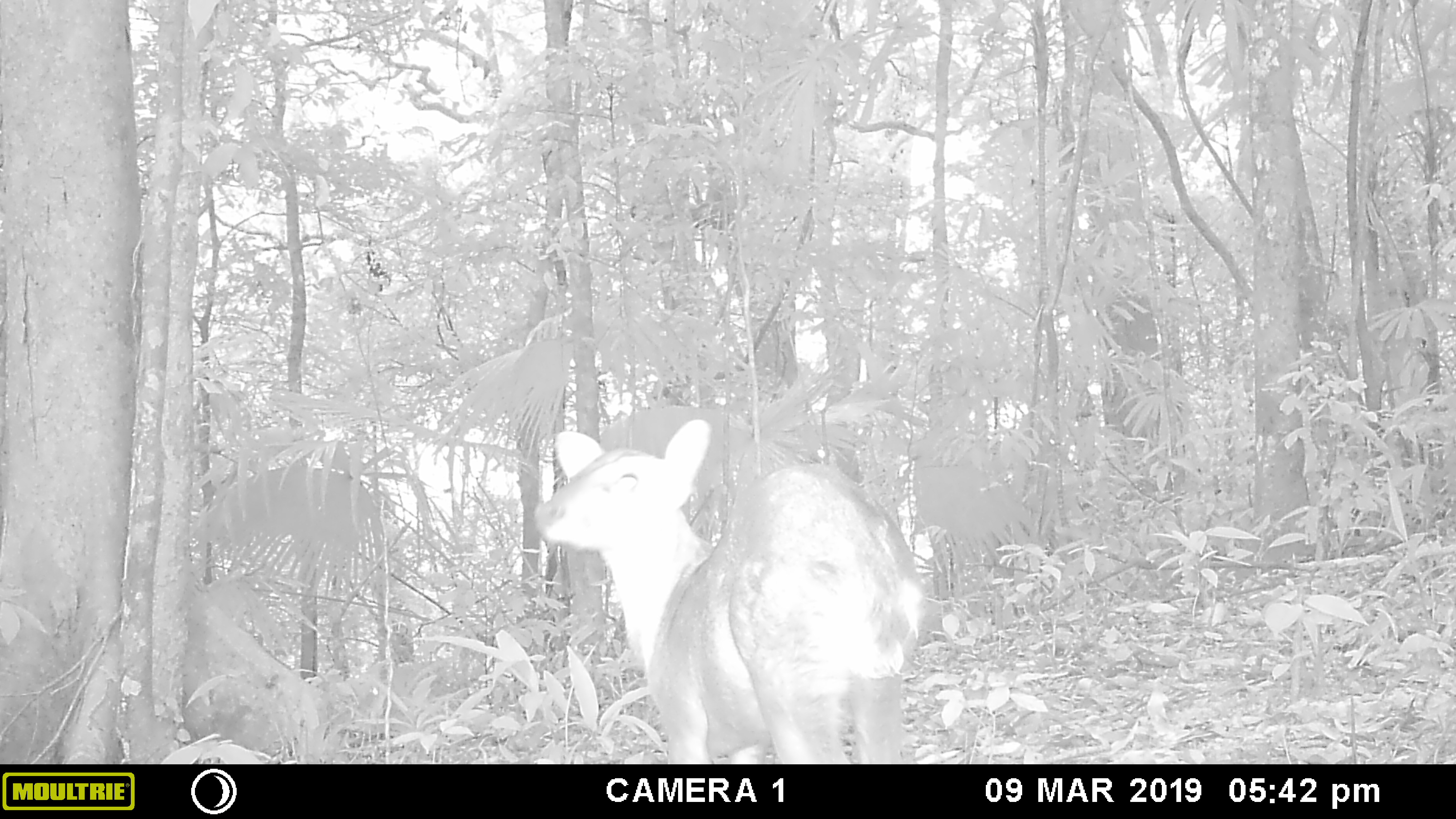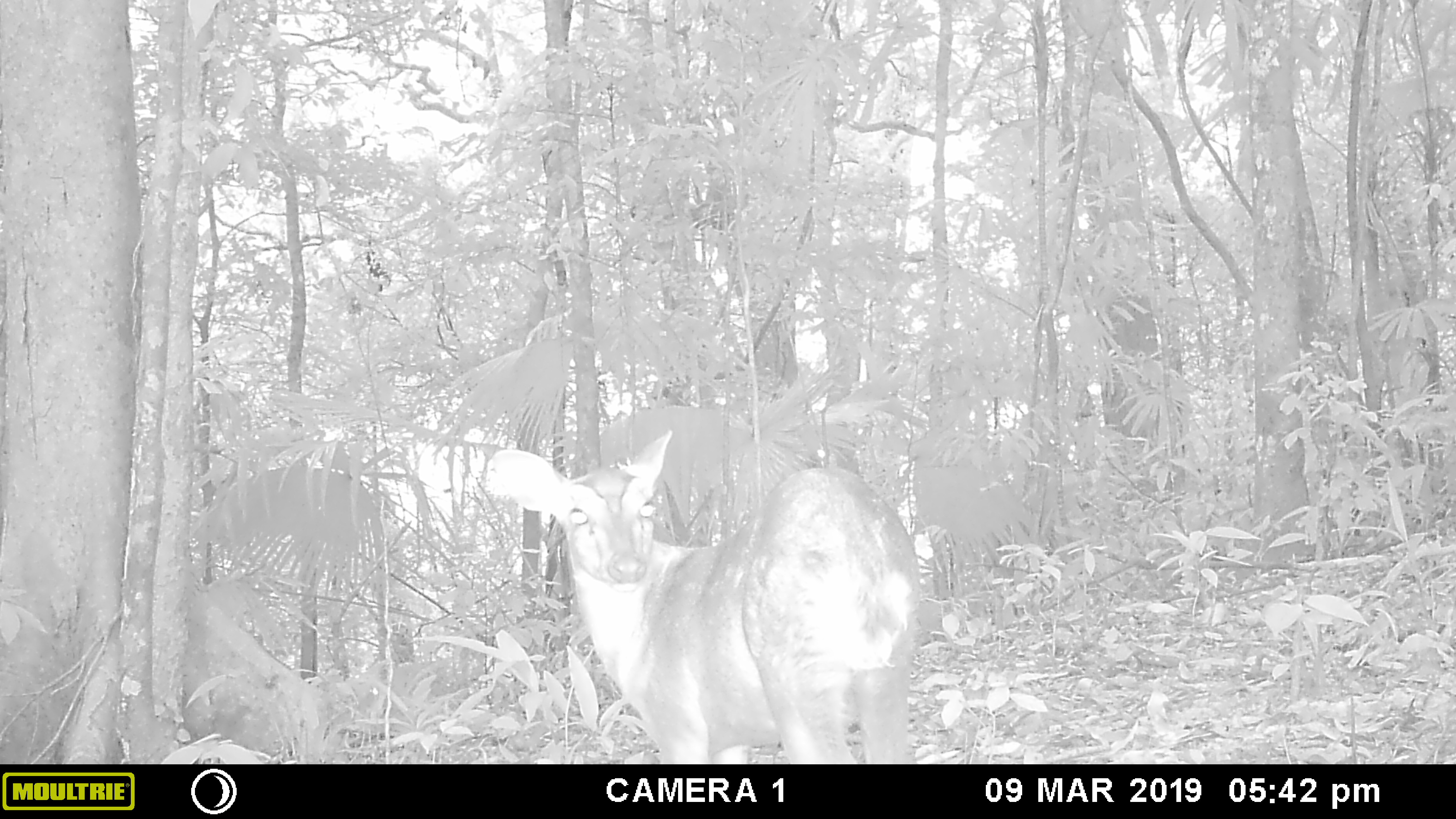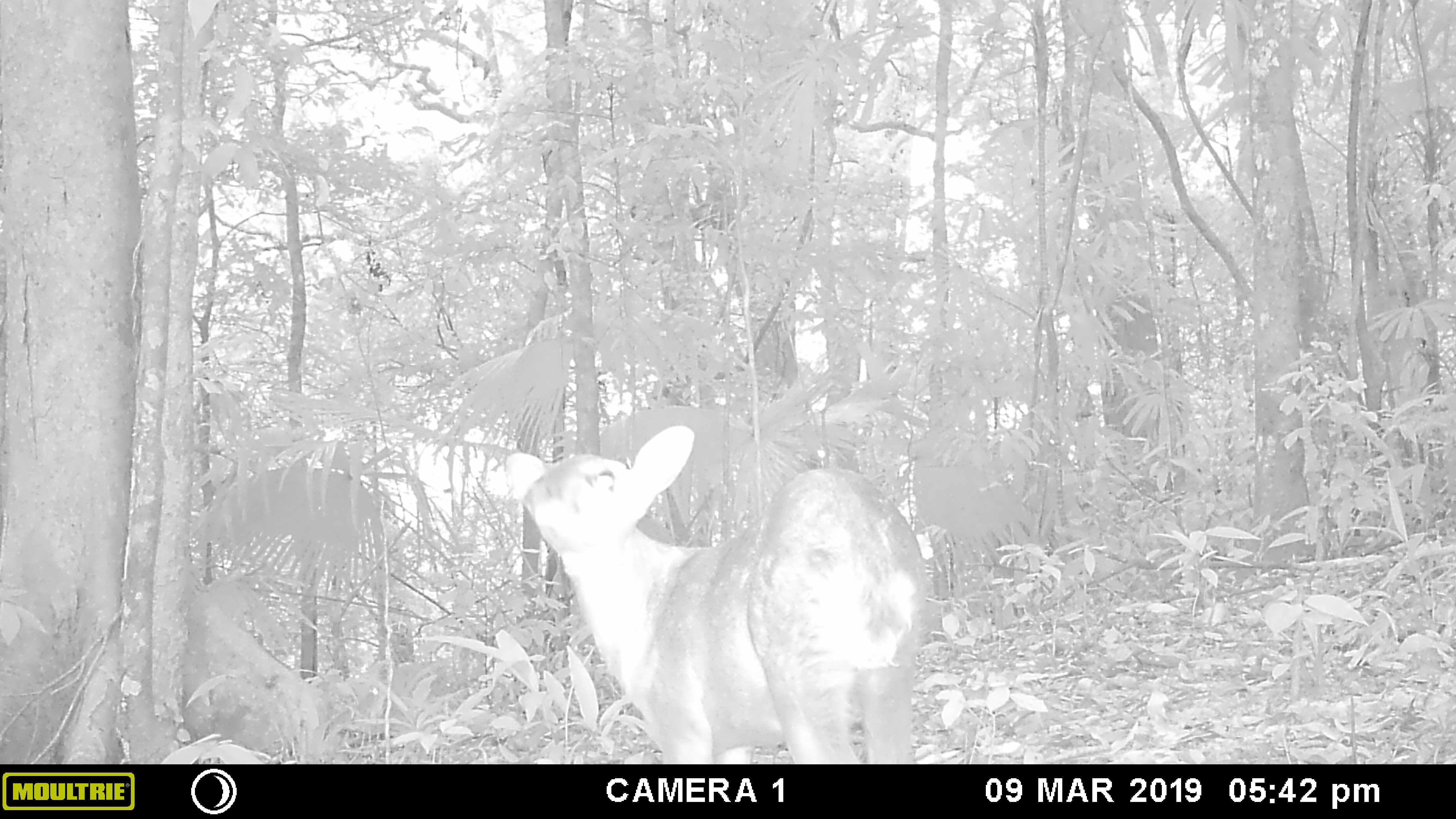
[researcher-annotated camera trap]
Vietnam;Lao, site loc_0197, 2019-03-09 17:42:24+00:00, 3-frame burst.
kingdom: Animalia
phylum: Chordata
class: Mammalia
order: Artiodactyla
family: Cervidae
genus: Muntiacus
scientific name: Muntiacus vuquangensis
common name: large-antlered muntjac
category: large antlered muntjac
Large antlered muntjac (large-antlered muntjac) (Muntiacus vuquangensis). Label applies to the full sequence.